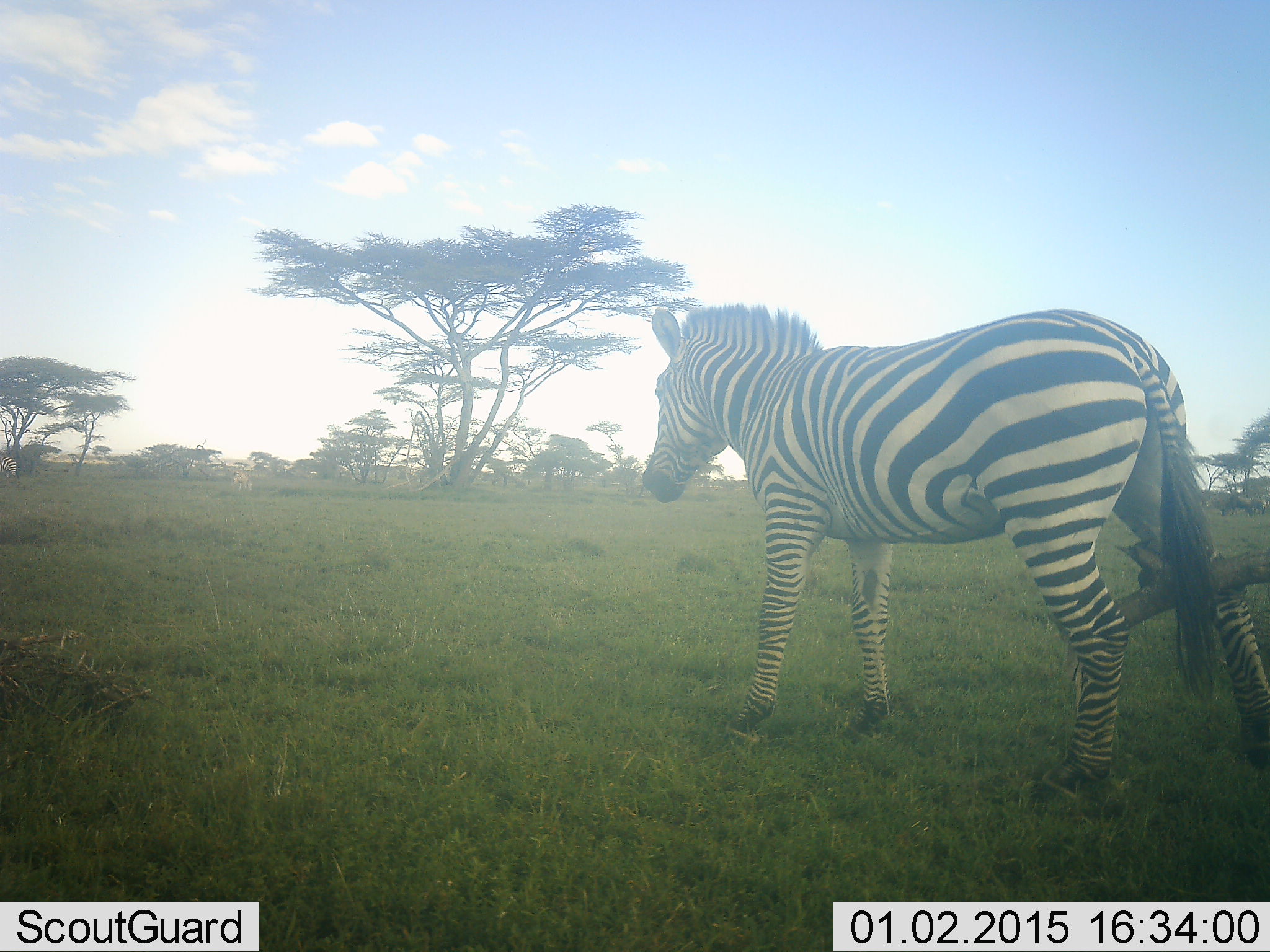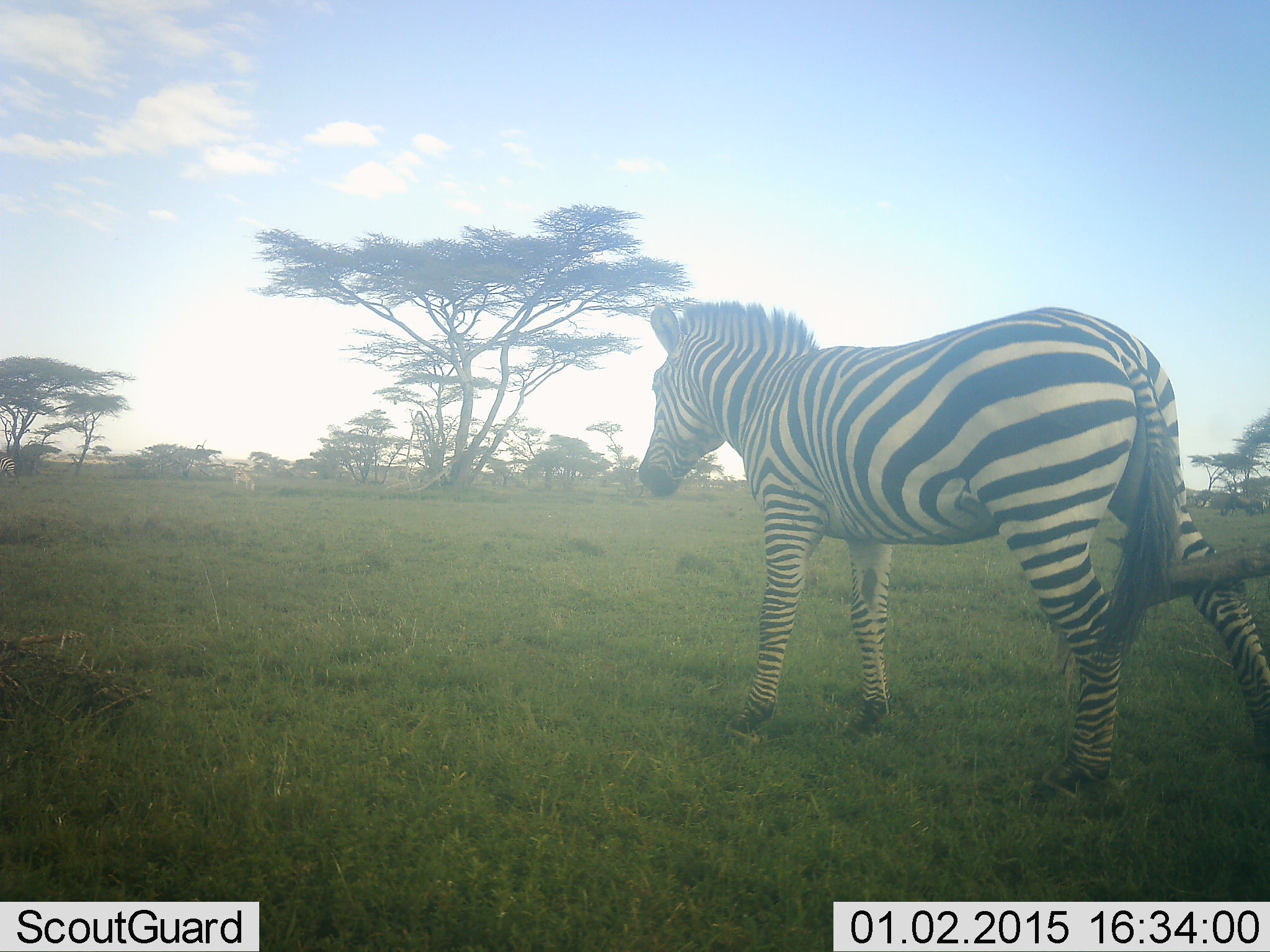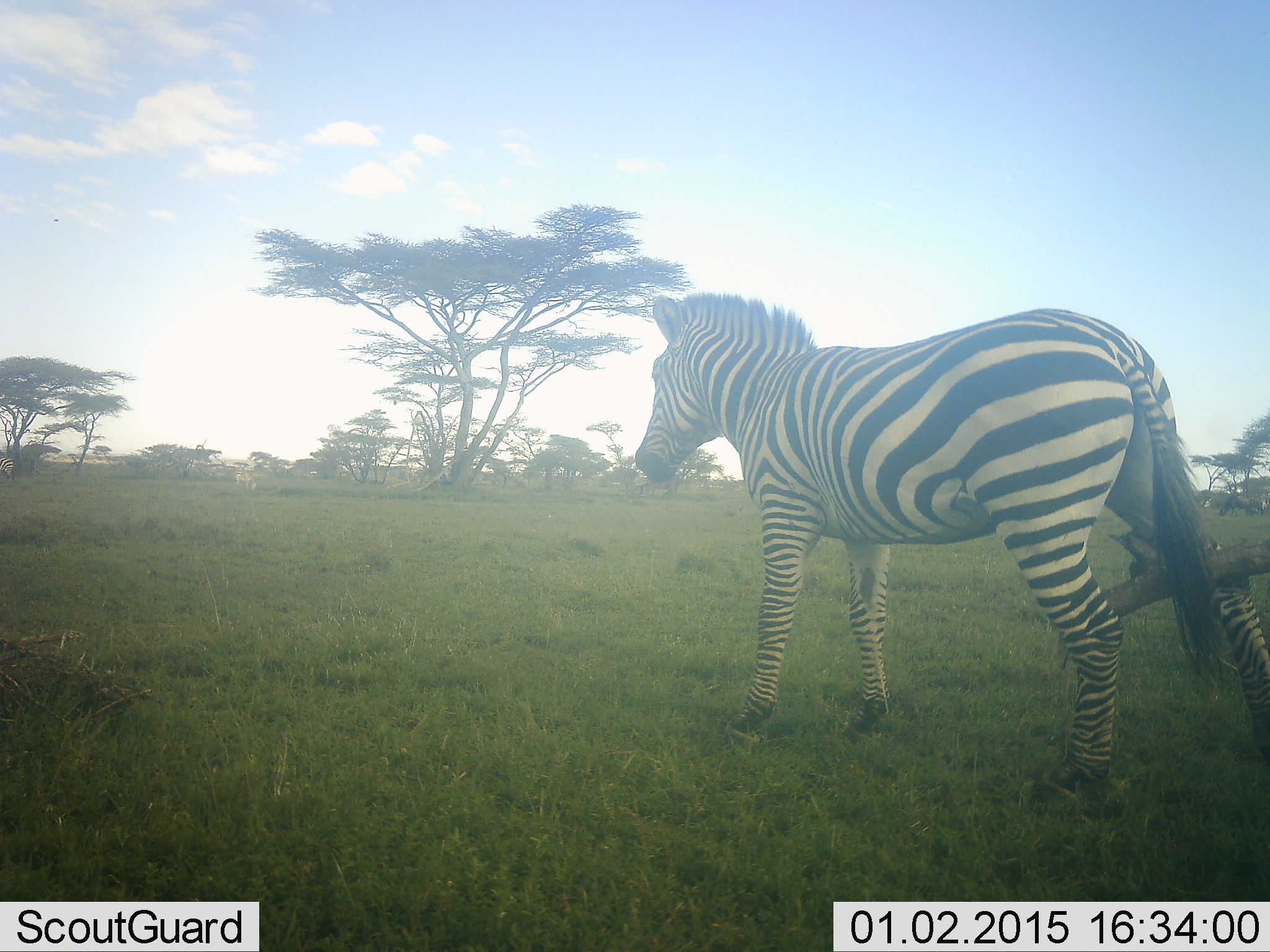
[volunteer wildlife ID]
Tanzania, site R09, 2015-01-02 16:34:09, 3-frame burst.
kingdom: Animalia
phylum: Chordata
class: Mammalia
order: Perissodactyla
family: Equidae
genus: Equus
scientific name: Equus quagga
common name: plains zebra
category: zebra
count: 1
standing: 27%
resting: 0%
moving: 55%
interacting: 18%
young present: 0%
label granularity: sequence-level